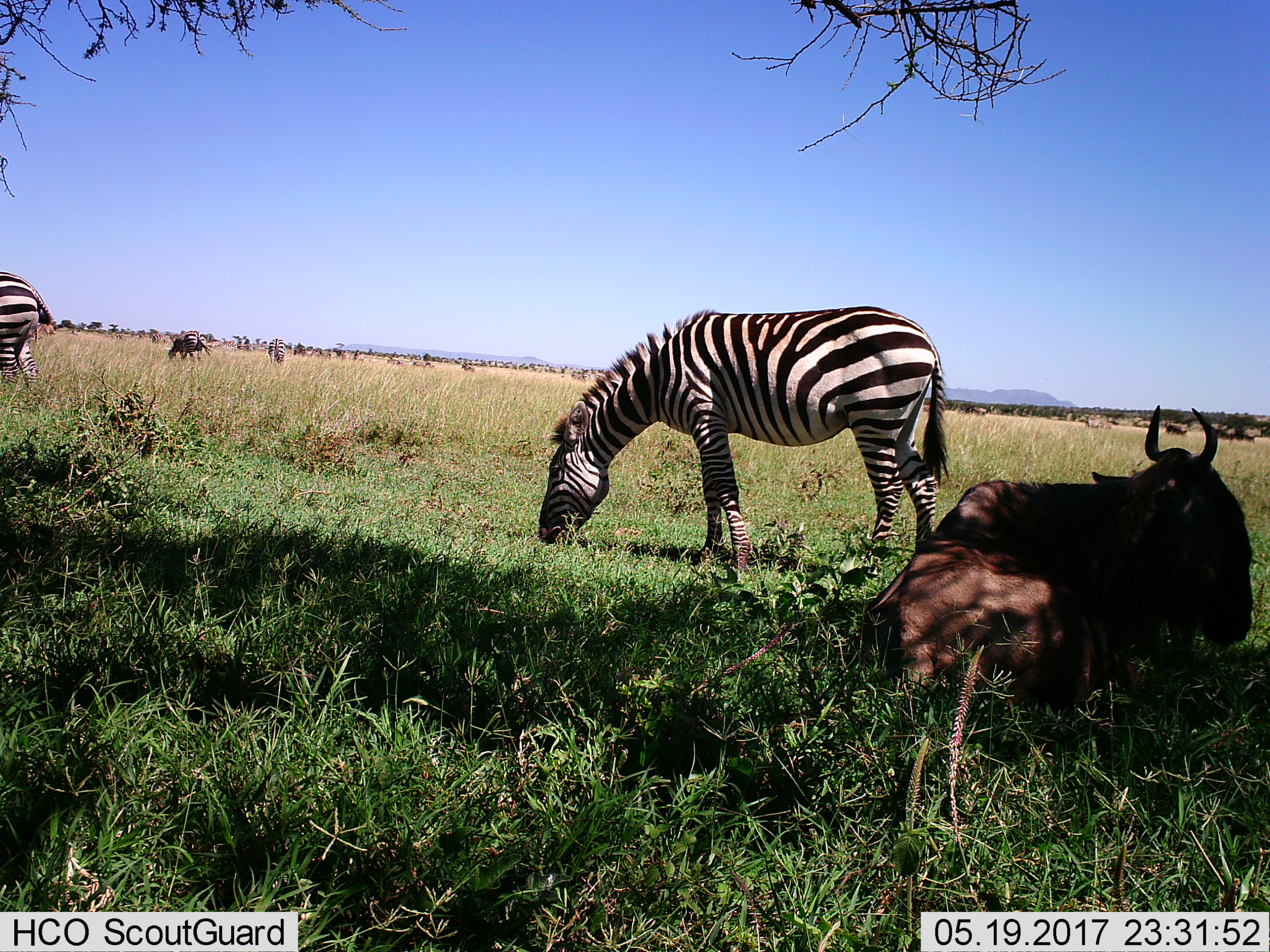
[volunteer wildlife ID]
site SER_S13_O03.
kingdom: Animalia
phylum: Chordata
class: Mammalia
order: Artiodactyla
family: Bovidae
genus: Connochaetes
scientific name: Connochaetes taurinus taurinus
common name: blue wildebeest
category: wildebeestblue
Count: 11-50.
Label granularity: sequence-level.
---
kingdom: Animalia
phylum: Chordata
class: Mammalia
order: Perissodactyla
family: Equidae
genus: Equus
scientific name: Equus quagga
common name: plains zebra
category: zebraplains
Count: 11-50.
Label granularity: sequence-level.